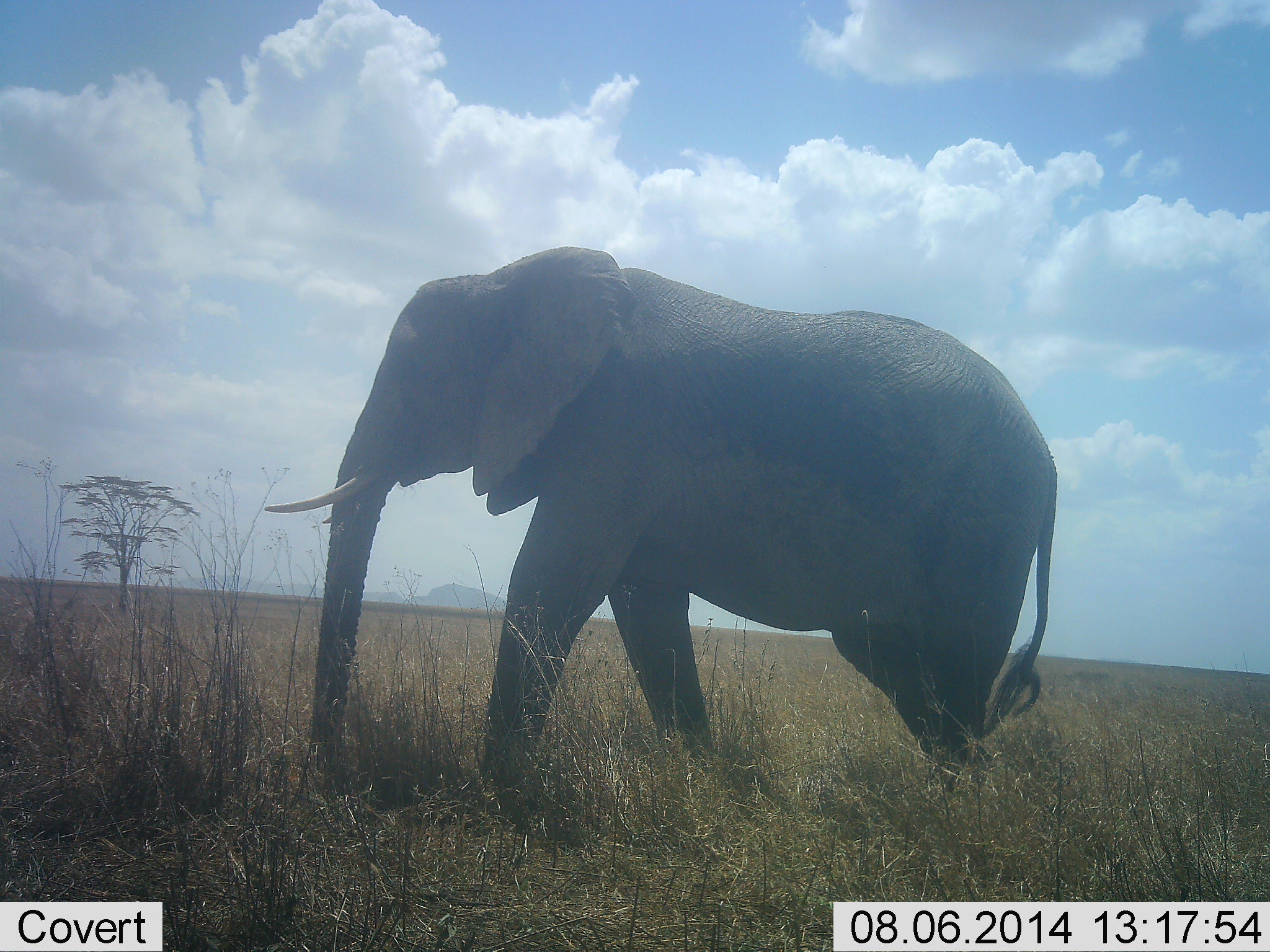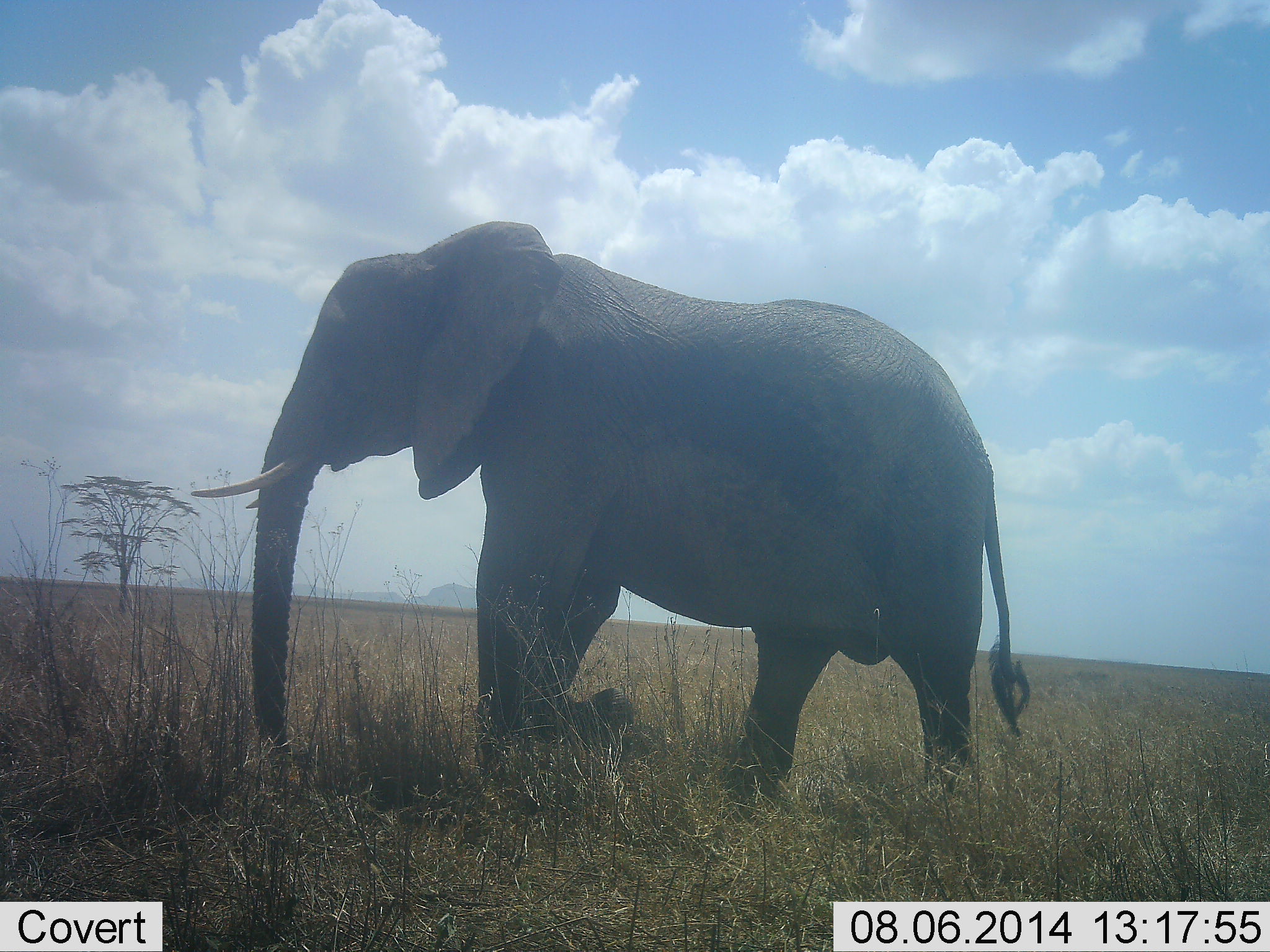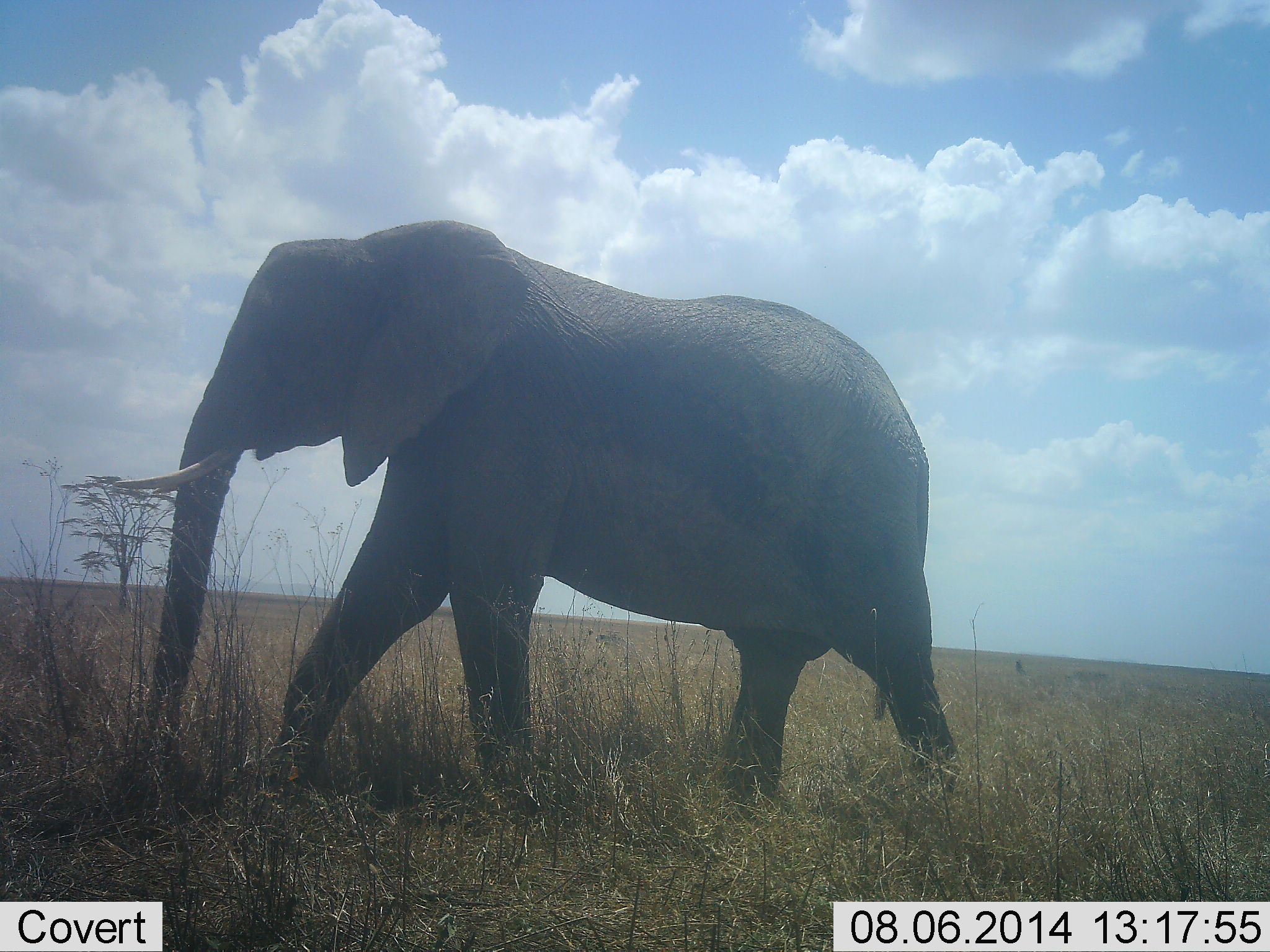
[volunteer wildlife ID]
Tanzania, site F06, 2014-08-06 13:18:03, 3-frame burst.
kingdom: Animalia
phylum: Chordata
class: Mammalia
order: Proboscidea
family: Elephantidae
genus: Loxodonta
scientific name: Loxodonta africana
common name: african bush elephant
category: elephant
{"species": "elephant (african bush elephant) (Loxodonta africana)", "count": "1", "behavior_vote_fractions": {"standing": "0%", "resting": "0%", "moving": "100%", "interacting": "0%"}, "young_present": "0%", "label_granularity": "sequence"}